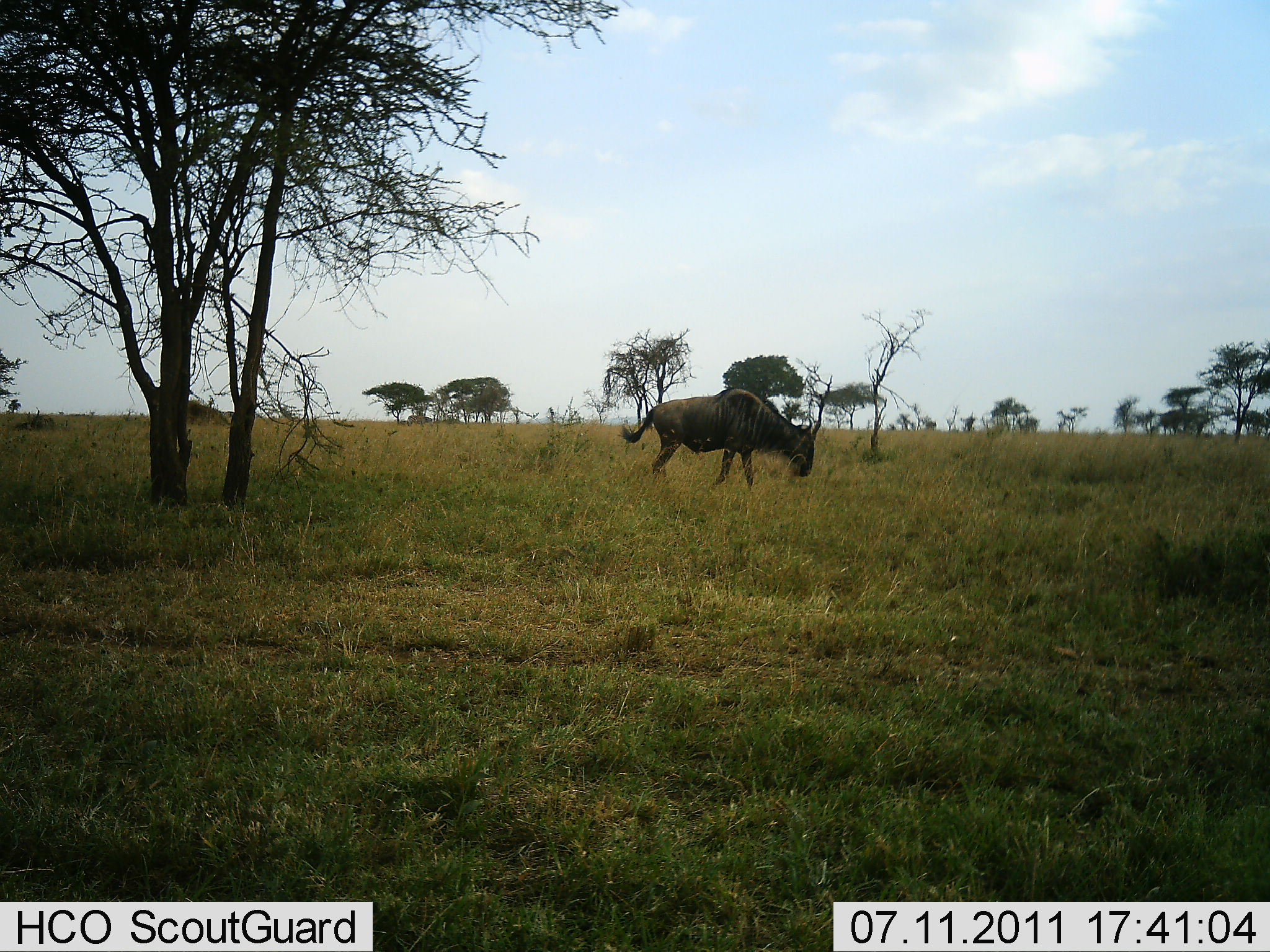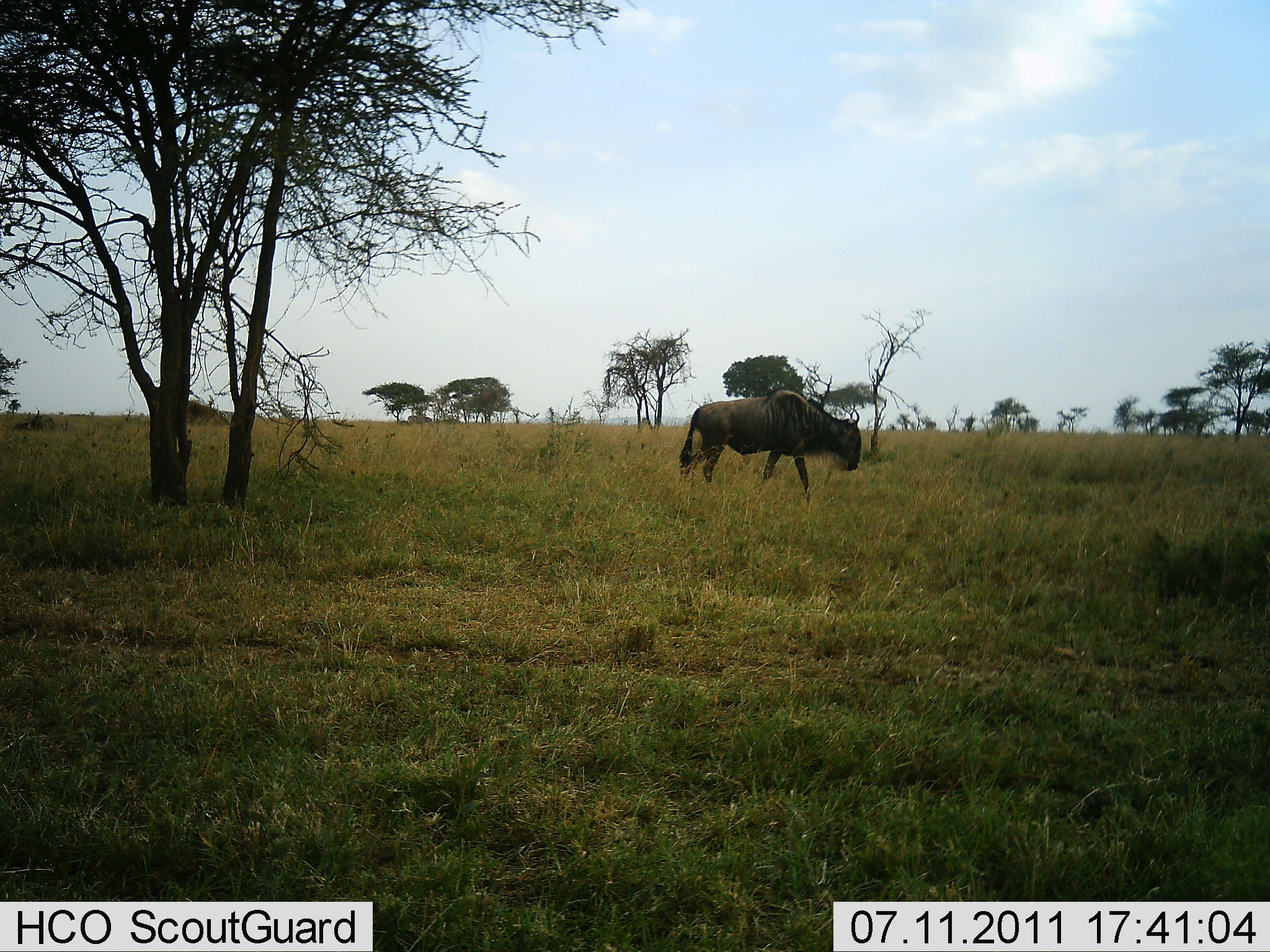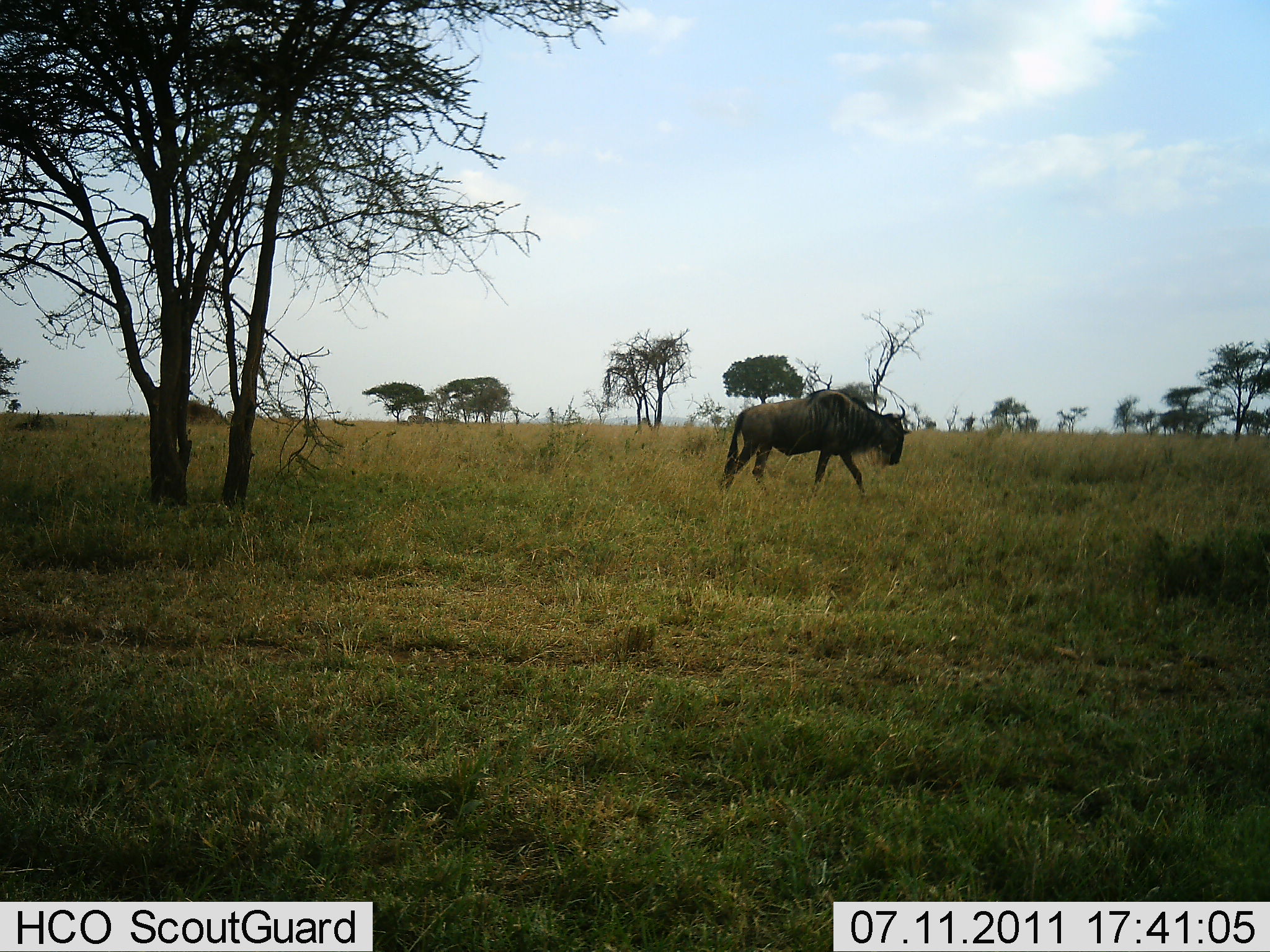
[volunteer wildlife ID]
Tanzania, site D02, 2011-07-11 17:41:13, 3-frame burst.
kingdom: Animalia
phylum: Chordata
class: Mammalia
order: Artiodactyla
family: Bovidae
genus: Connochaetes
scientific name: Connochaetes taurinus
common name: blue wildebeest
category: wildebeest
Wildebeest (blue wildebeest) (Connochaetes taurinus), count 1. Behavior (volunteer vote fractions): standing 7%, resting 0%, moving 100%, interacting 0%. Young present (vote fraction): 0%. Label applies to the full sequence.